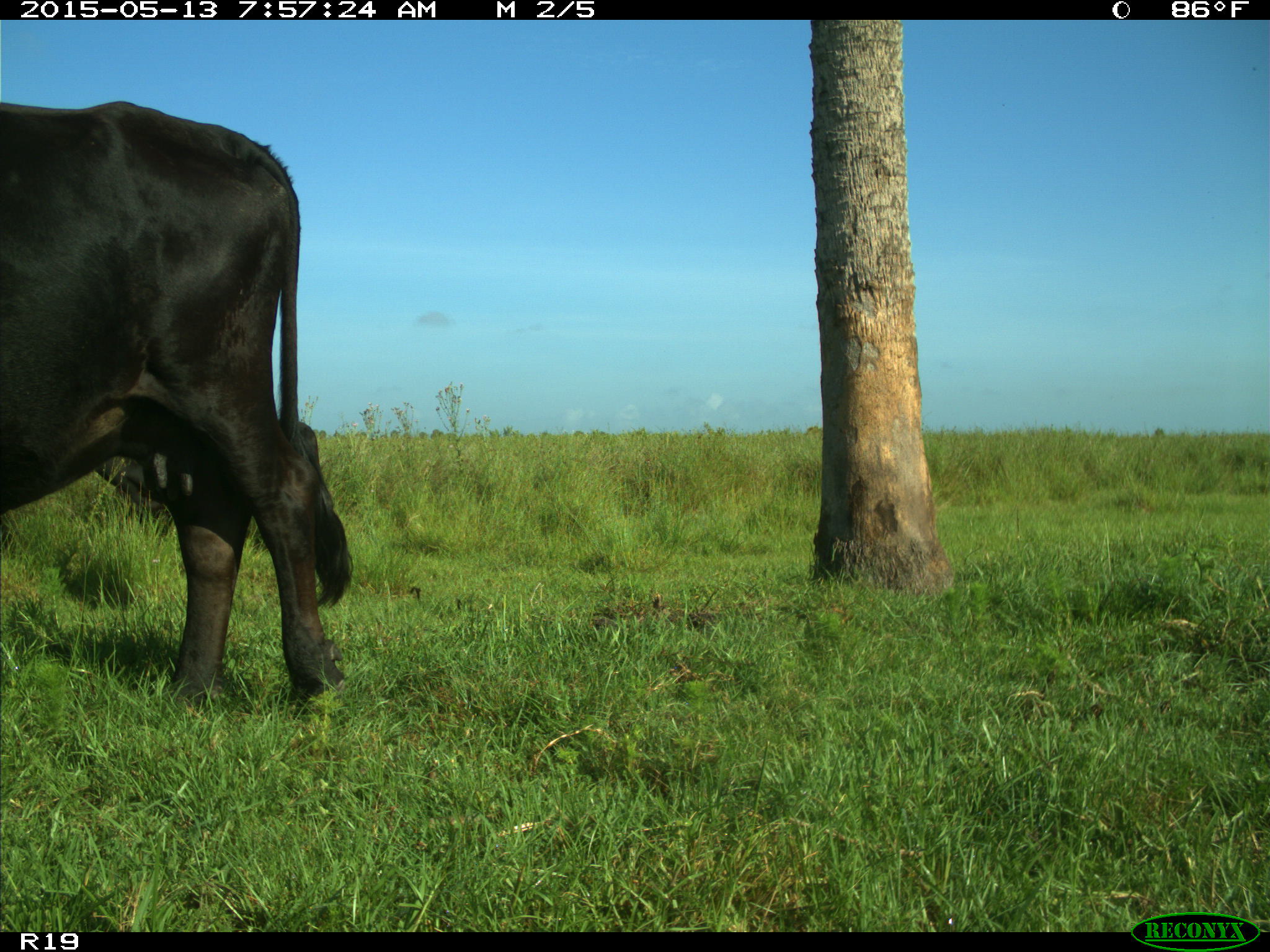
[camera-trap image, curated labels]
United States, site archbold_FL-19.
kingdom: Animalia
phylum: Chordata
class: Mammalia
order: Artiodactyla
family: Bovidae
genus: Bos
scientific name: Bos taurus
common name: domestic cow